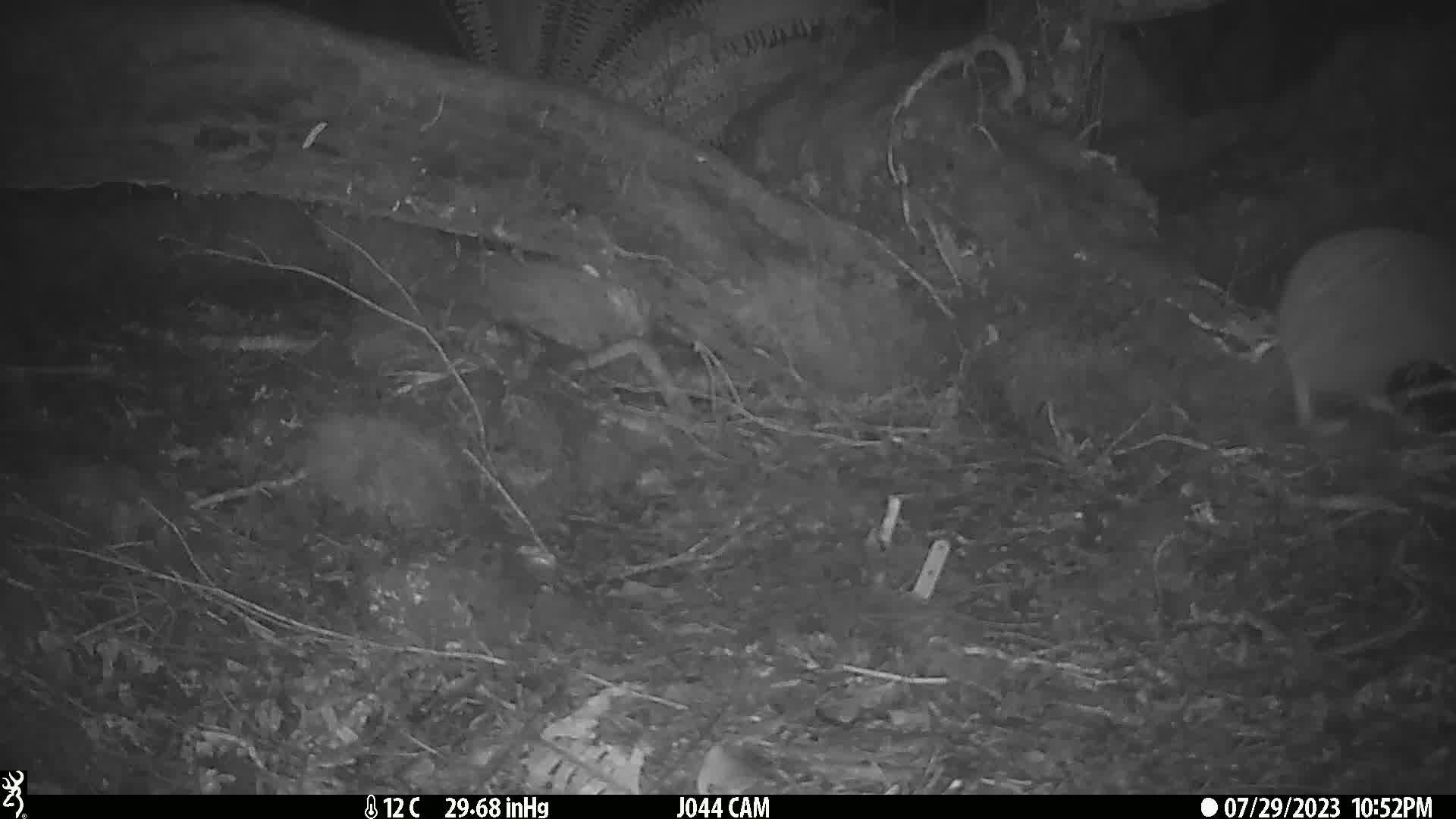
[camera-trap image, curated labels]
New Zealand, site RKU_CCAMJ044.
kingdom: Animalia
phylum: Chordata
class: Aves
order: Apterygiformes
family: Apterygidae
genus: Apteryx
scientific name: Apteryx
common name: kiwi